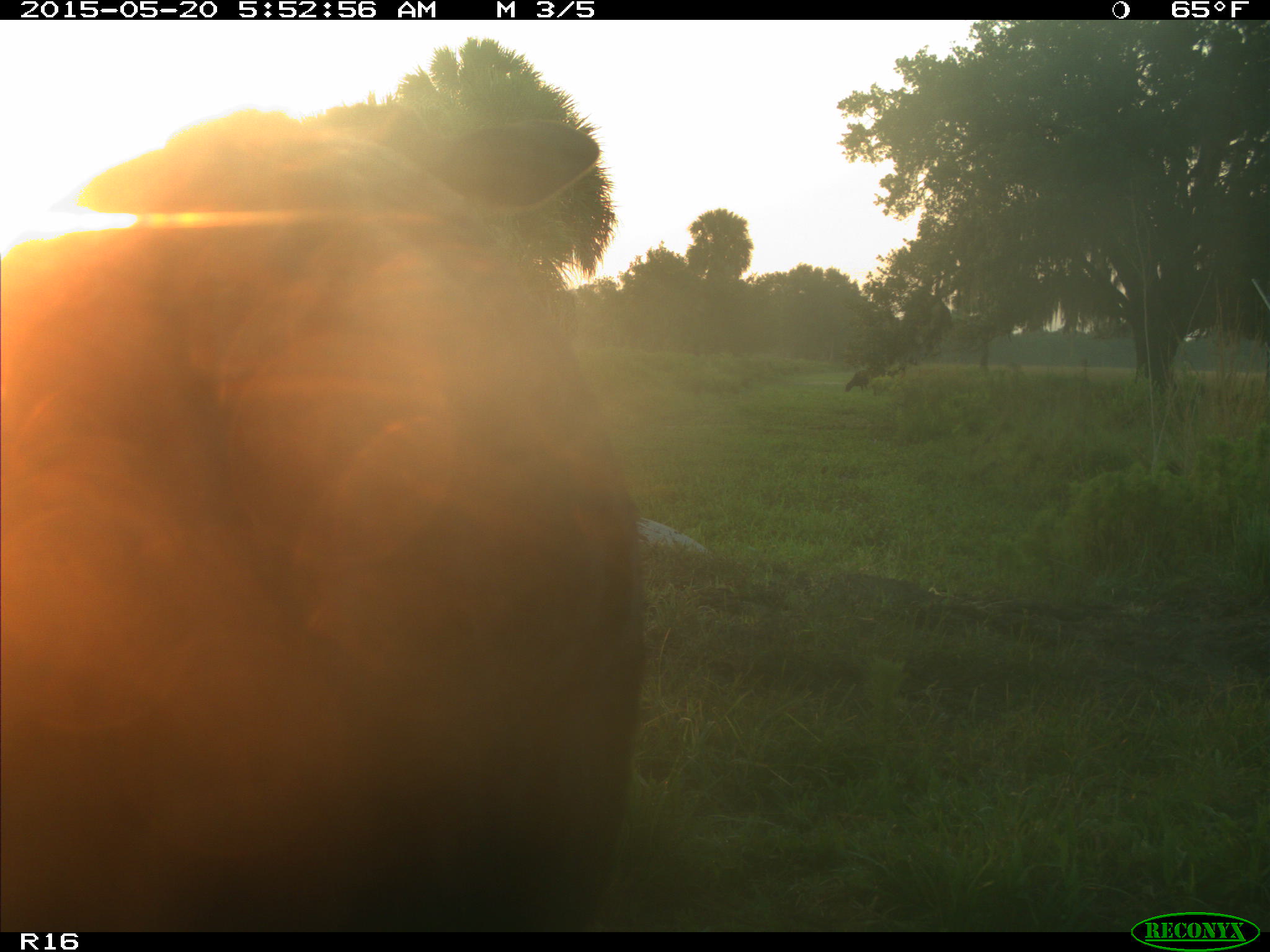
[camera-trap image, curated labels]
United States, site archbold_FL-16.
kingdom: Animalia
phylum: Chordata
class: Mammalia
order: Artiodactyla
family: Bovidae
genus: Bos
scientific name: Bos taurus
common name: domestic cow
Bos taurus (domestic cow).